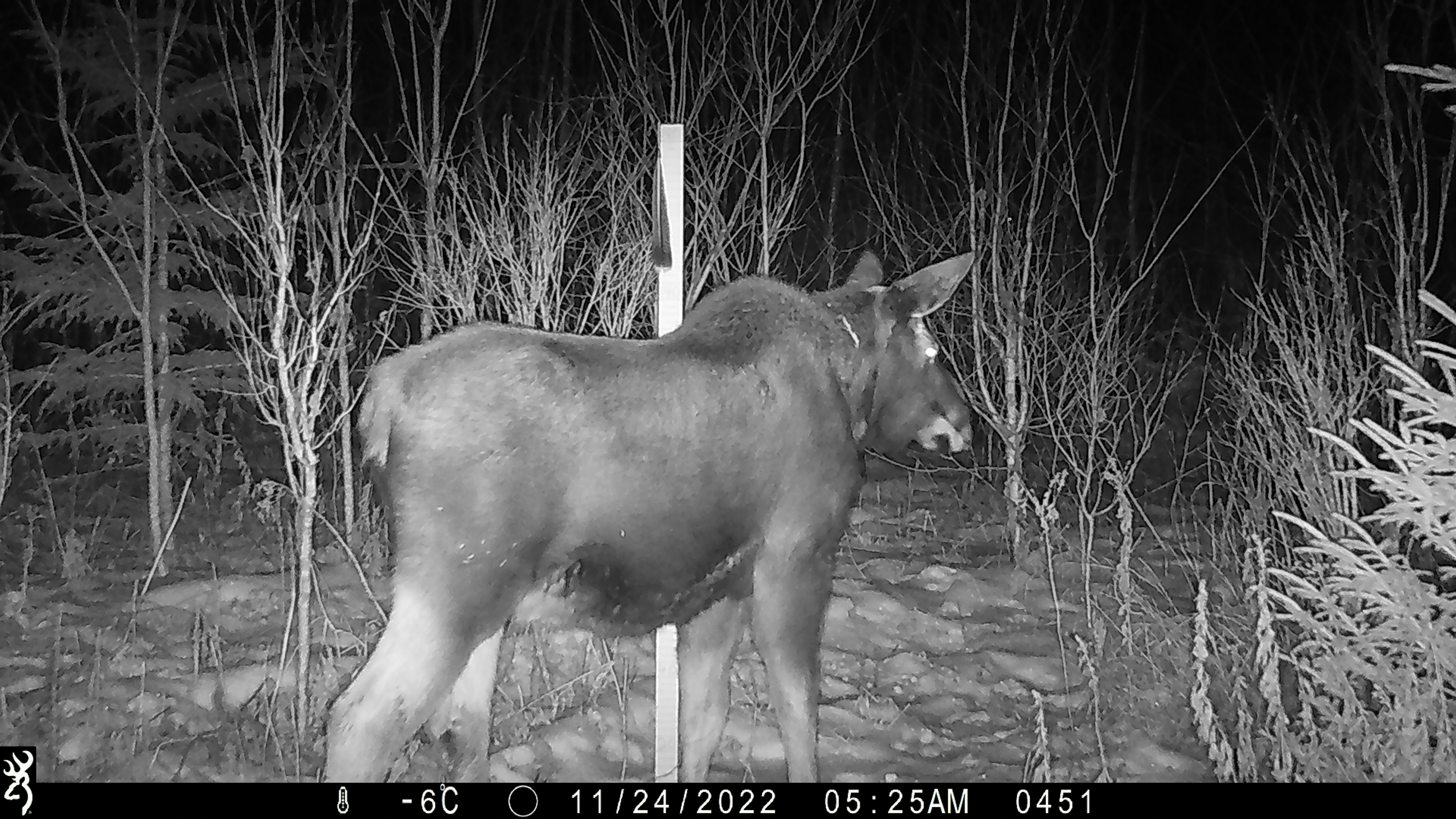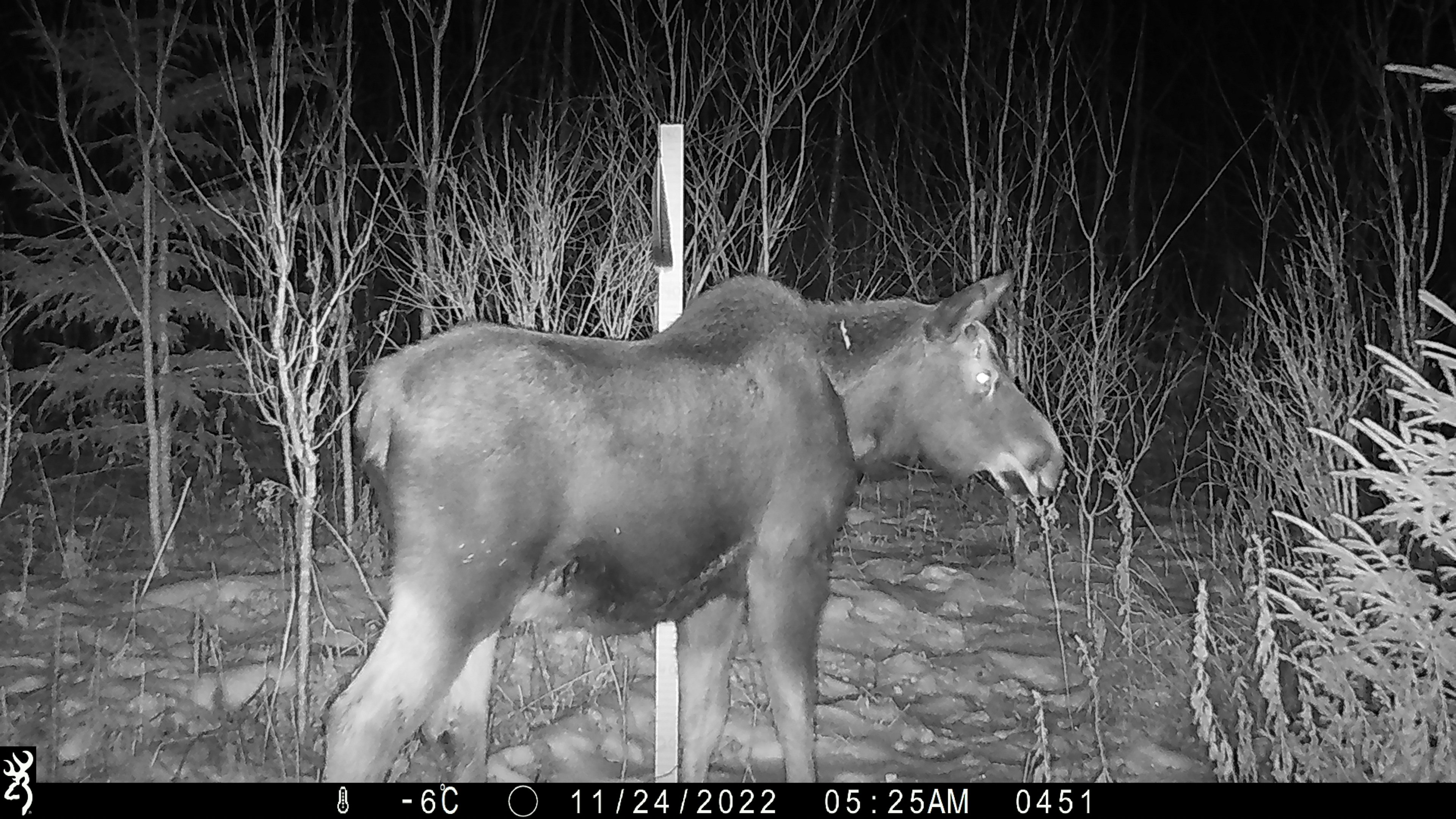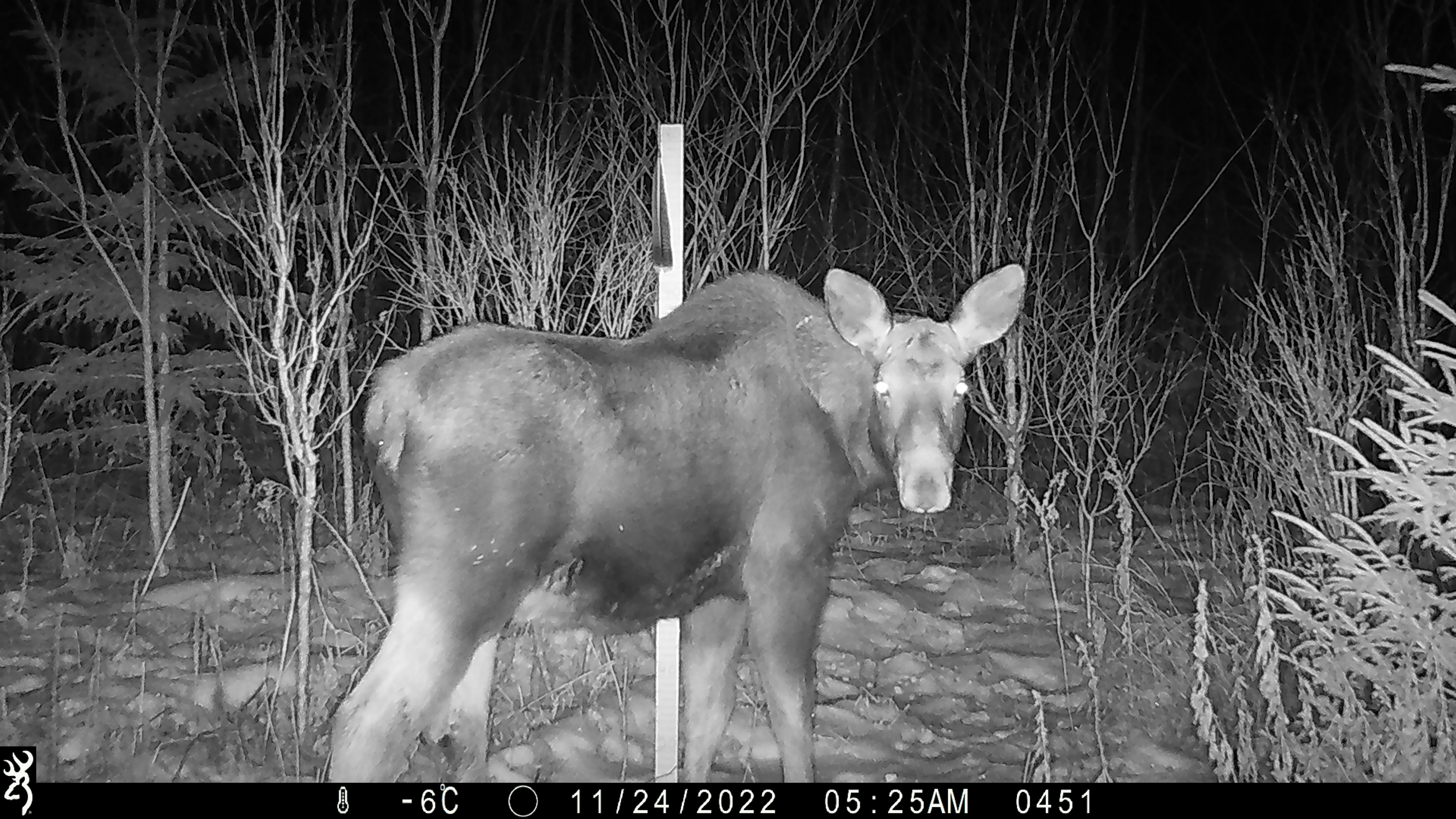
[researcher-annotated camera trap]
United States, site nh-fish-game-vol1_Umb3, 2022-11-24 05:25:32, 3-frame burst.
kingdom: Animalia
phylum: Chordata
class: Mammalia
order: Artiodactyla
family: Cervidae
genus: Alces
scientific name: Alces alces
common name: moose